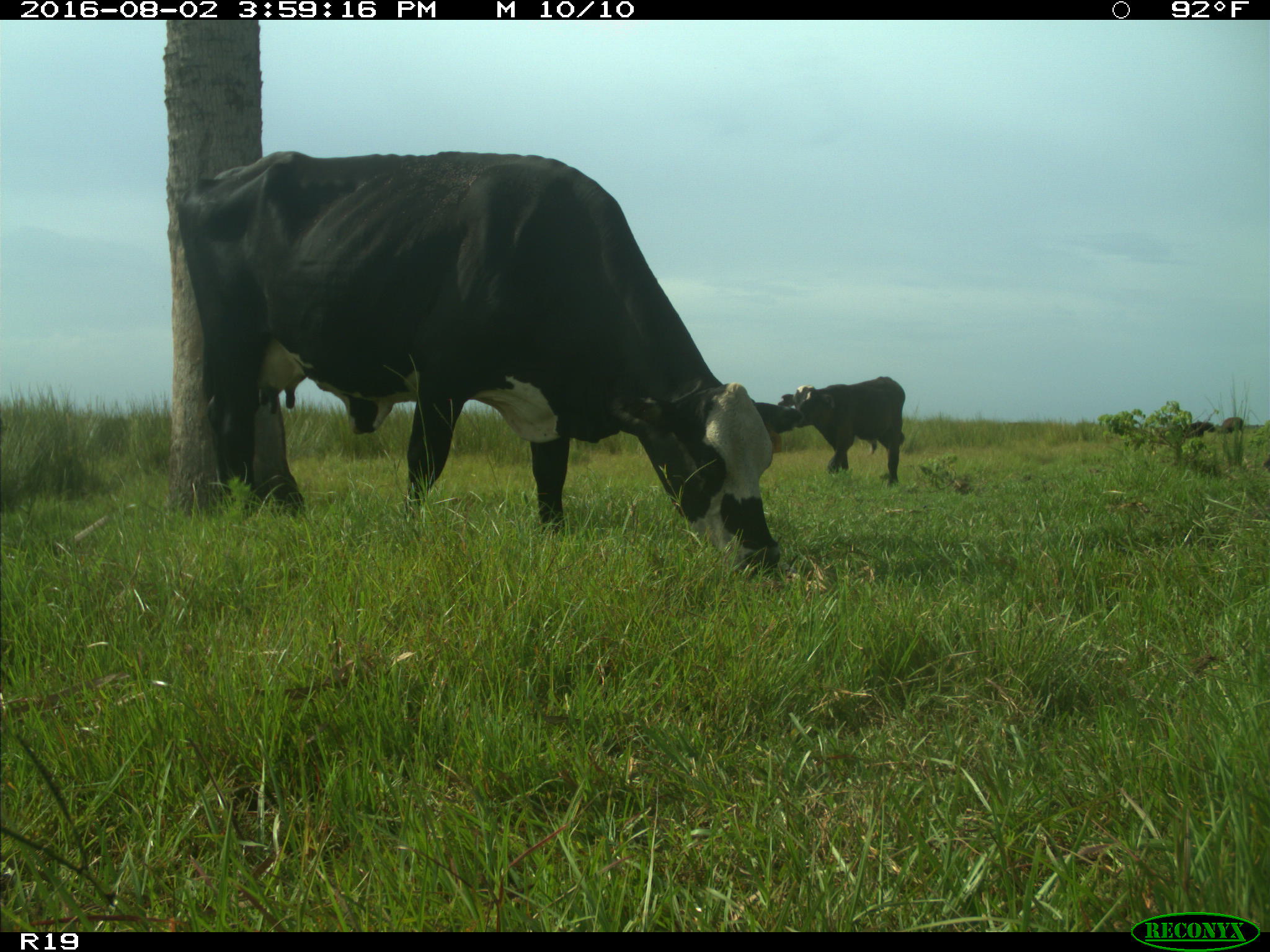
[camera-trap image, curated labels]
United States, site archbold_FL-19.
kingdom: Animalia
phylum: Chordata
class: Mammalia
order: Artiodactyla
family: Bovidae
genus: Bos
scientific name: Bos taurus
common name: domestic cow